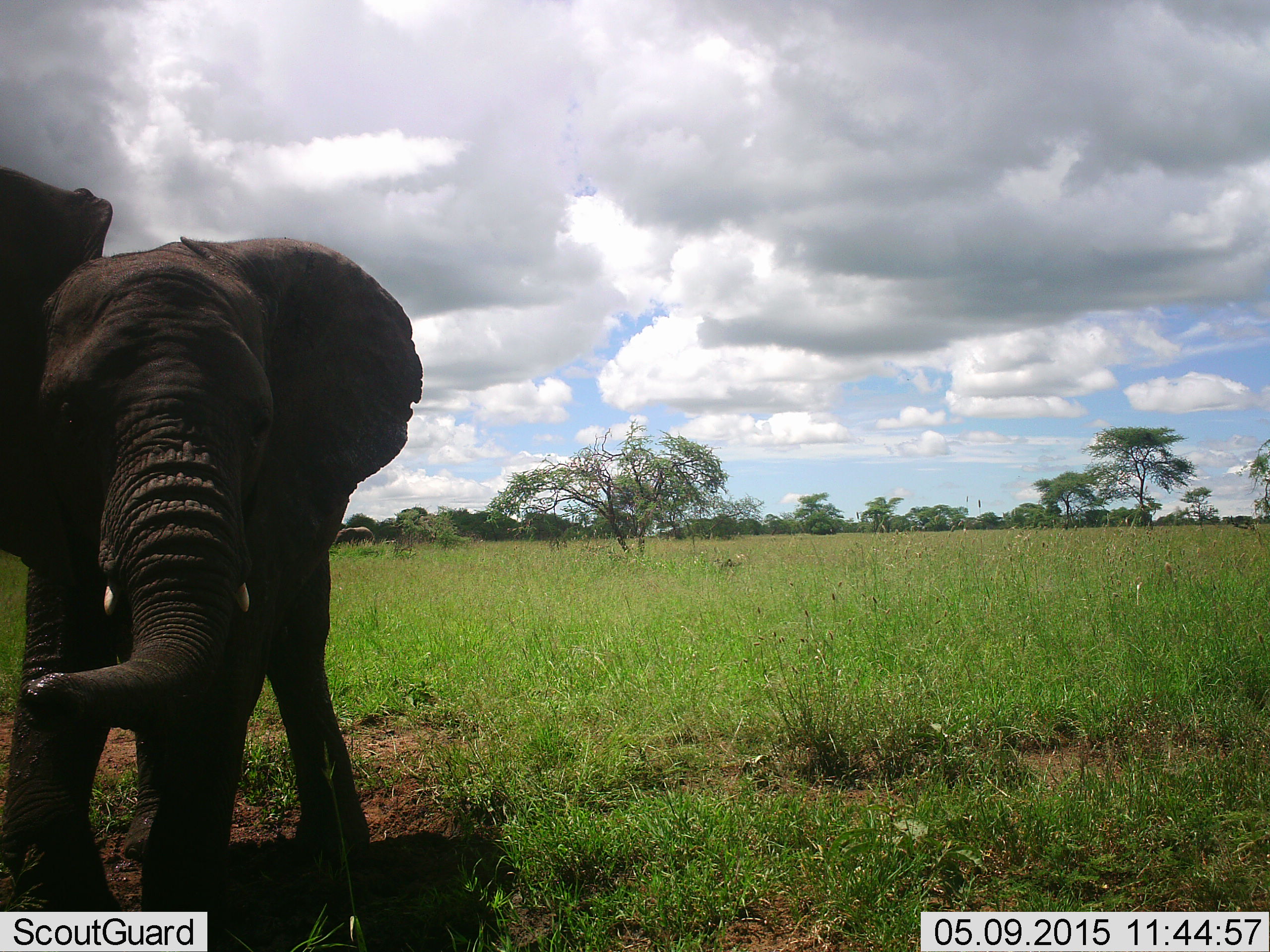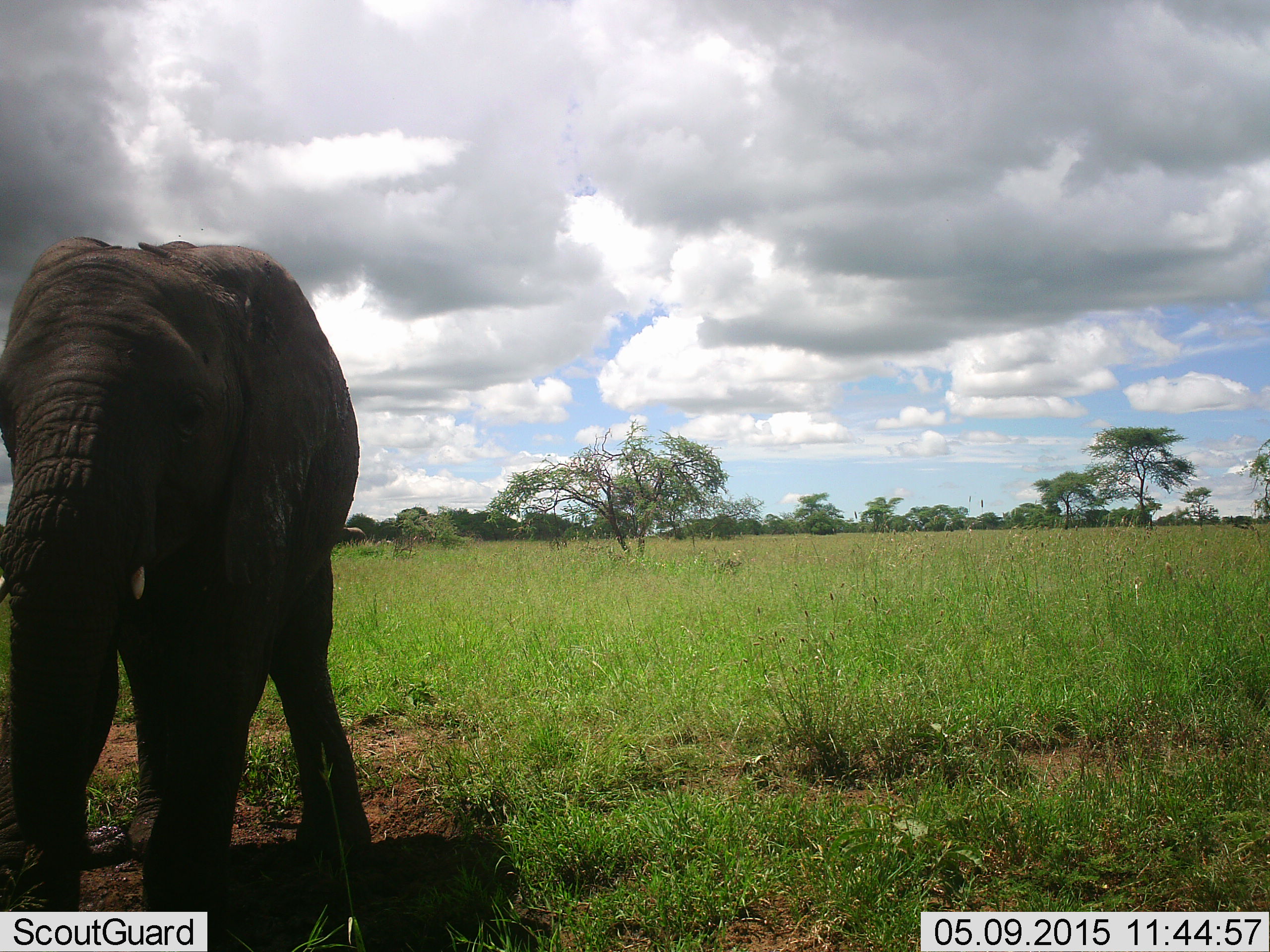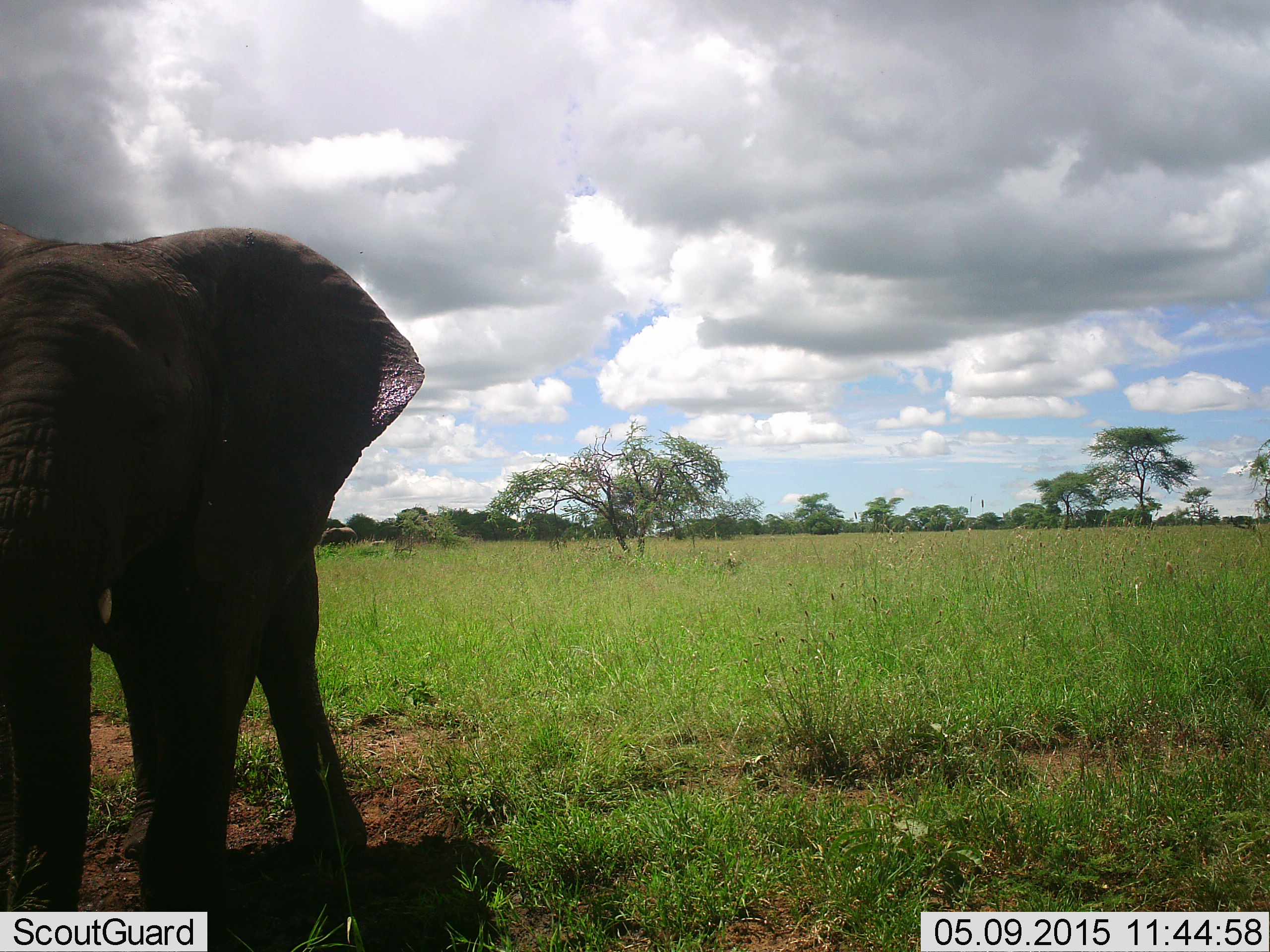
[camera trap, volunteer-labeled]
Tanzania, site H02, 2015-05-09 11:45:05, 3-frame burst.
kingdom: Animalia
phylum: Chordata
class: Mammalia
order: Proboscidea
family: Elephantidae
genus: Loxodonta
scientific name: Loxodonta africana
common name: african bush elephant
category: elephant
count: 1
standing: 80%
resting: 0%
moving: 30%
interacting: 0%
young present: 40%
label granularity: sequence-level